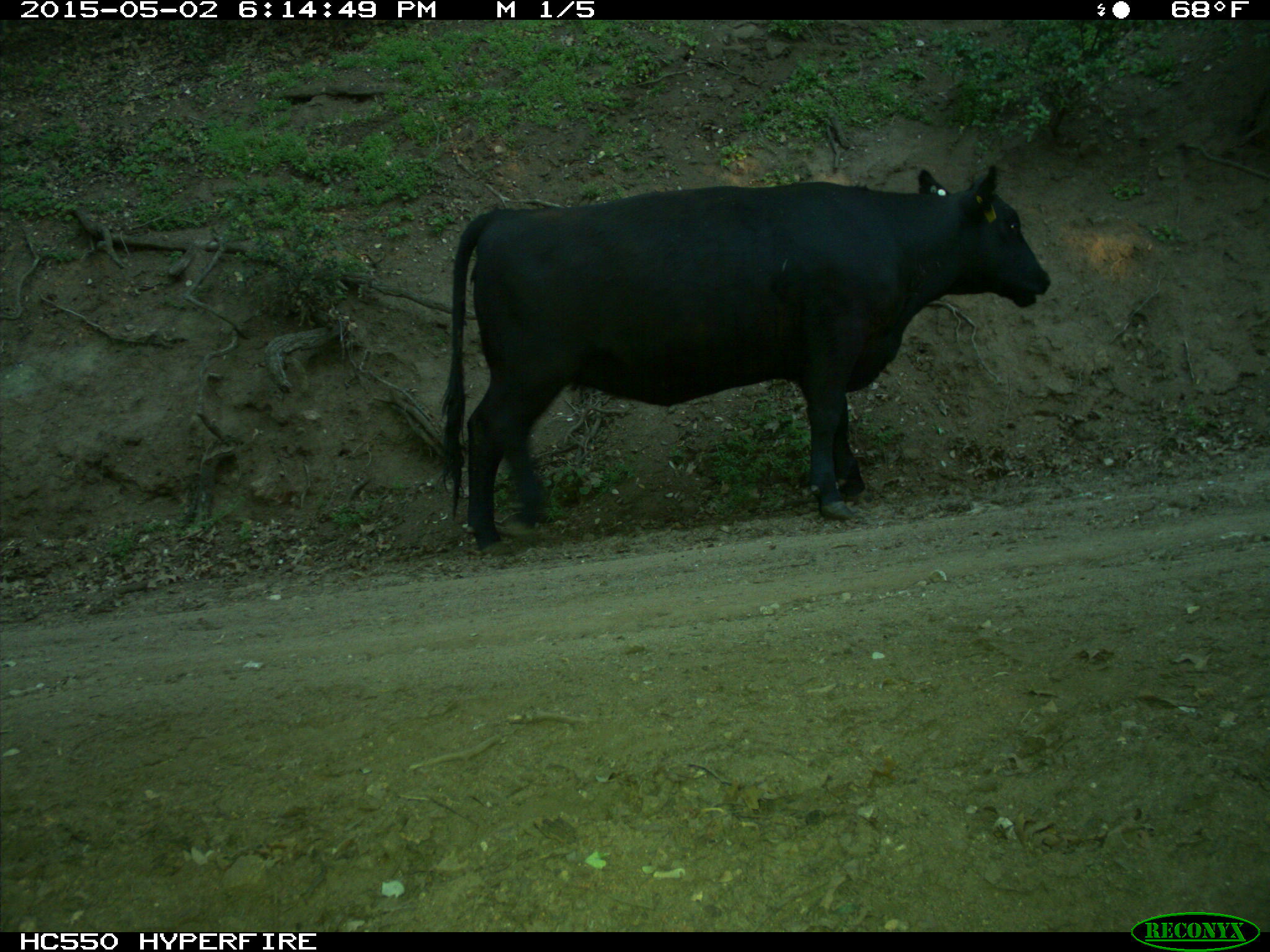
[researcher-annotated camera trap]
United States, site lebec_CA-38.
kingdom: Animalia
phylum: Chordata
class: Mammalia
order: Artiodactyla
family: Bovidae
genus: Bos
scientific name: Bos taurus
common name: domestic cow